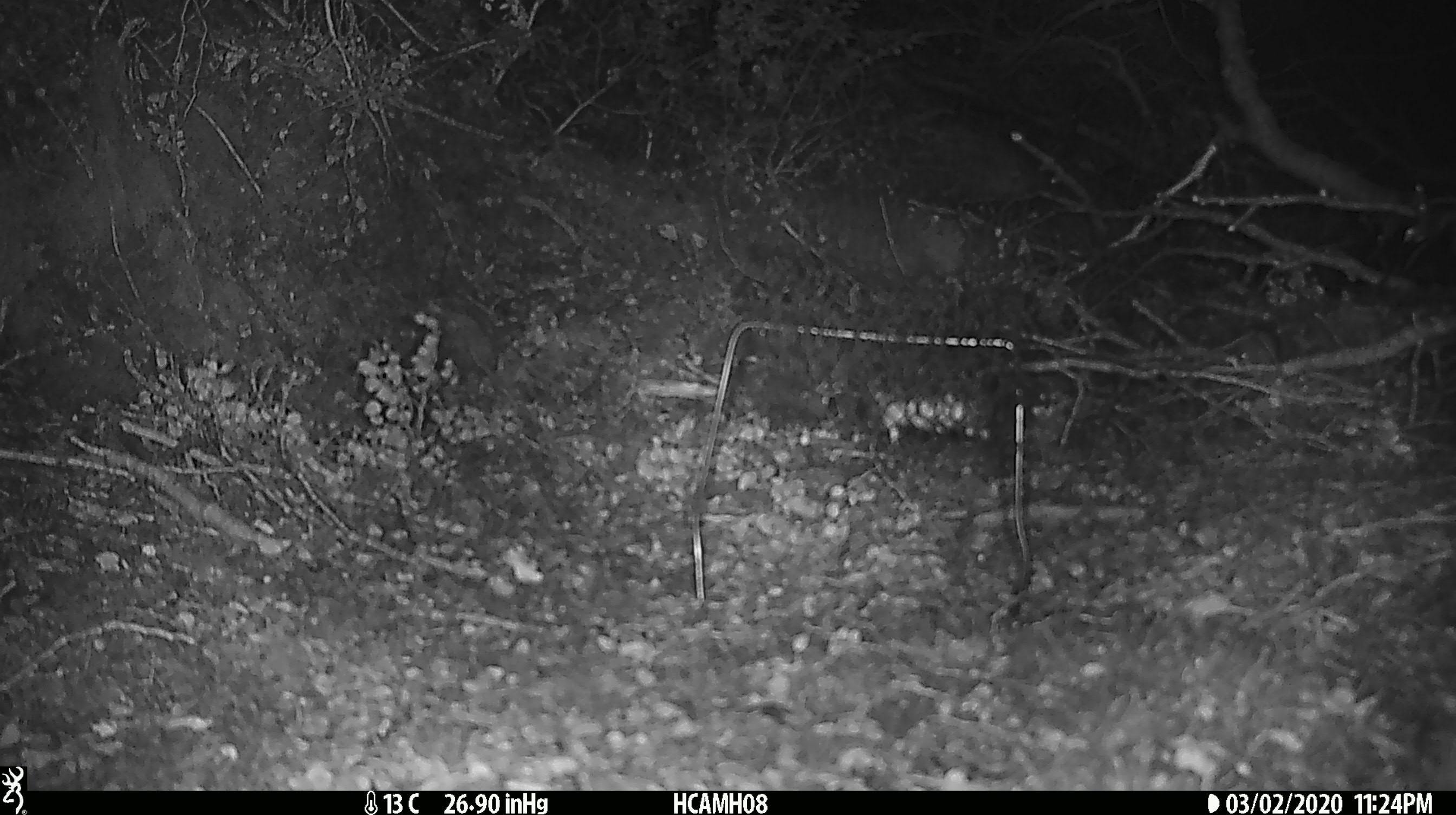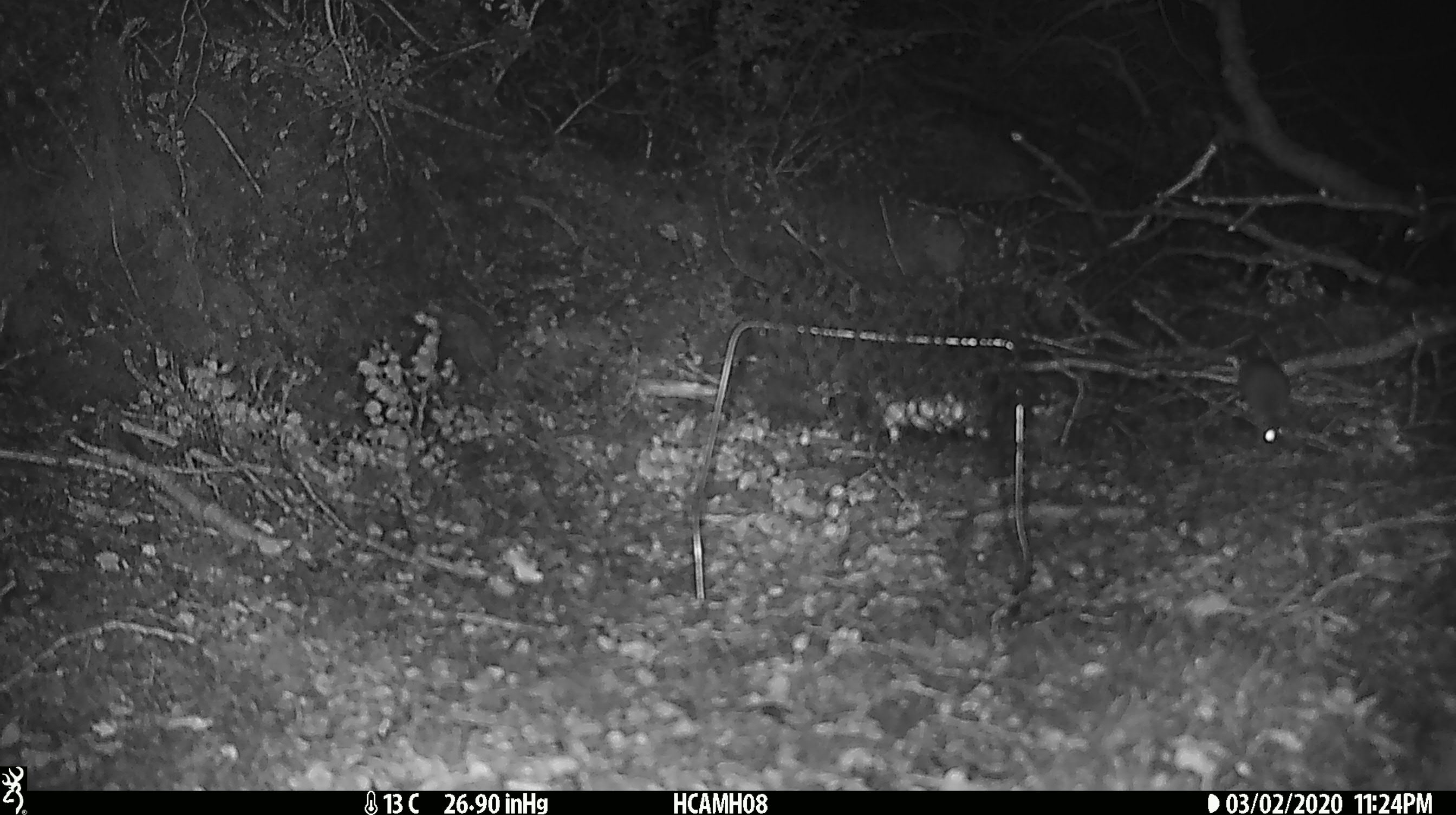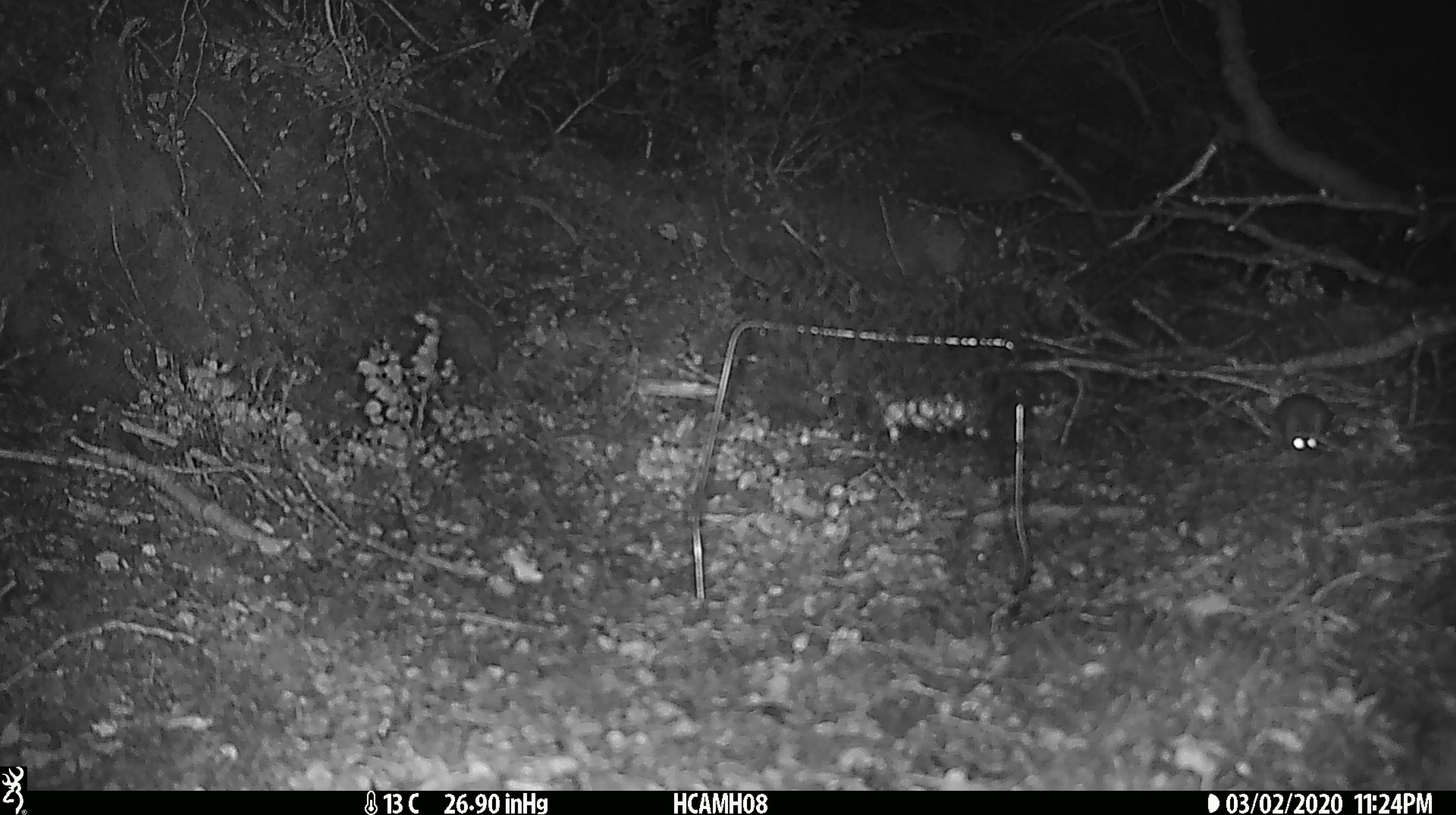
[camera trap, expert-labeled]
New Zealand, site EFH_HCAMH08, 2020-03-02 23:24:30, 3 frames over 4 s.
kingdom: Animalia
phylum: Chordata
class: Mammalia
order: Rodentia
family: Muridae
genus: Mus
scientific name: Mus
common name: mouse